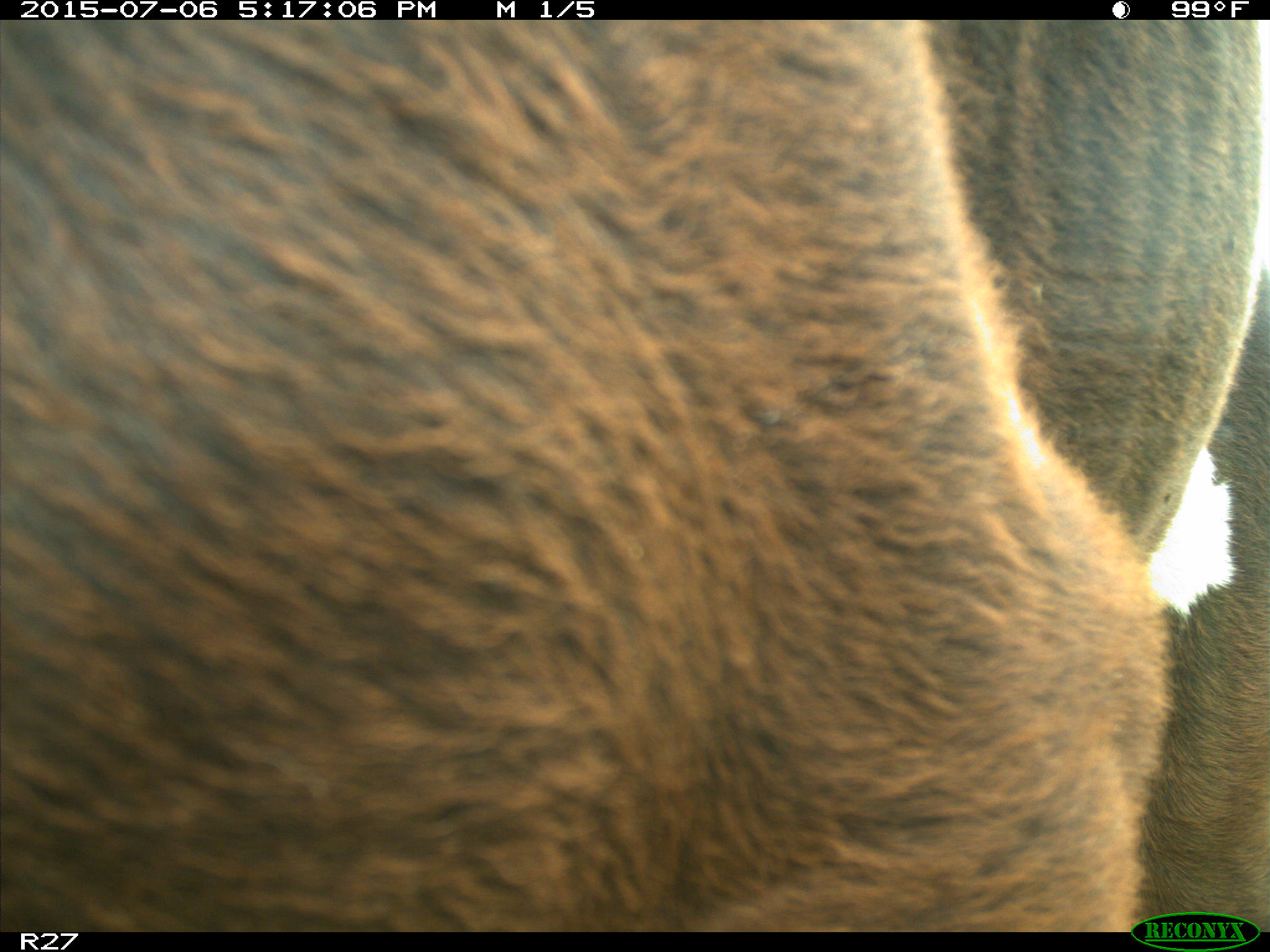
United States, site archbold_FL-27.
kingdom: Animalia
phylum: Chordata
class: Mammalia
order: Artiodactyla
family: Bovidae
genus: Bos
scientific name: Bos taurus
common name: domestic cow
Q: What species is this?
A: Bos taurus (domestic cow).